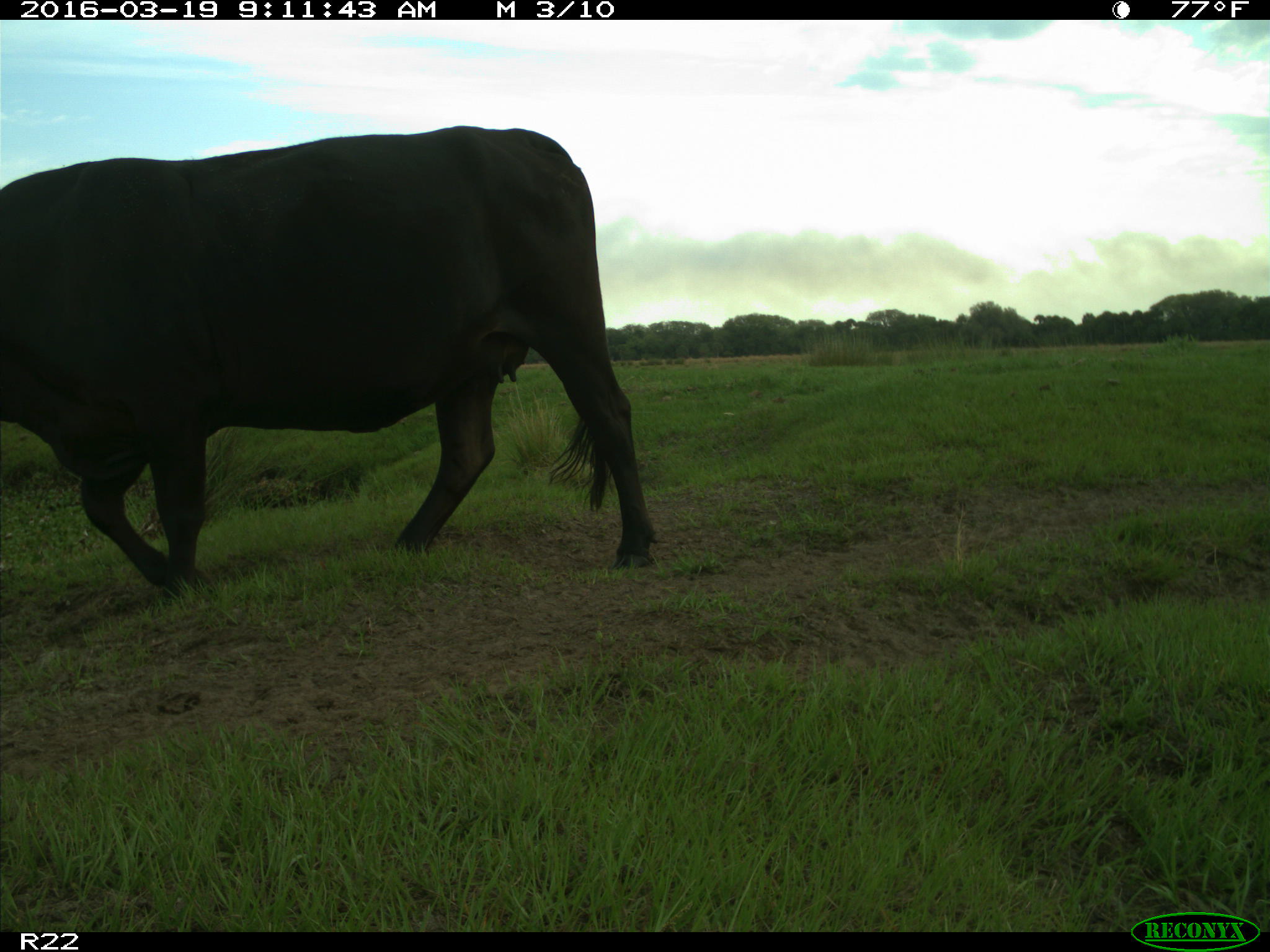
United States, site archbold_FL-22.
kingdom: Animalia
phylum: Chordata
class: Mammalia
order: Artiodactyla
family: Bovidae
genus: Bos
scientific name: Bos taurus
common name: domestic cow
Bos taurus (domestic cow).